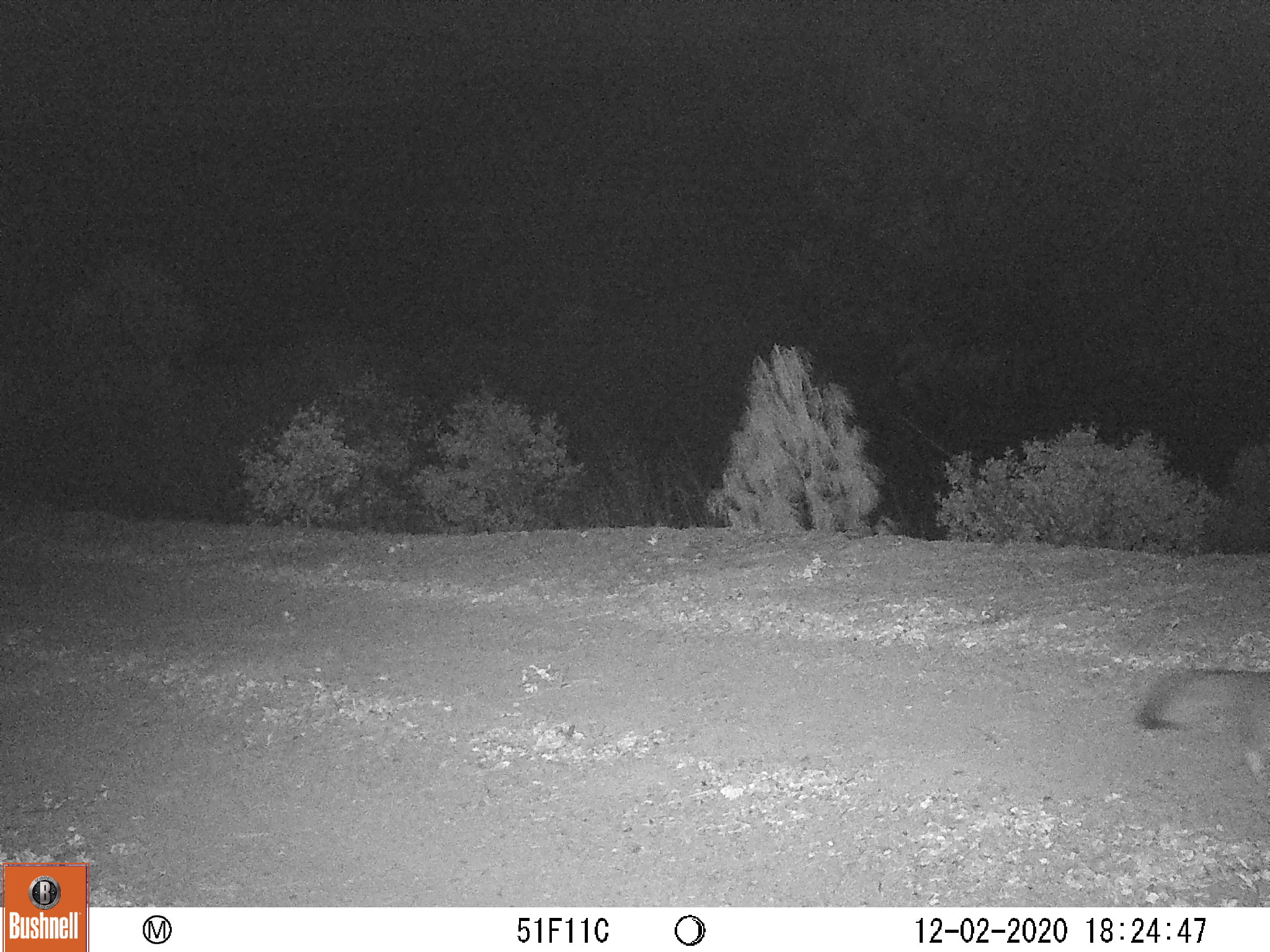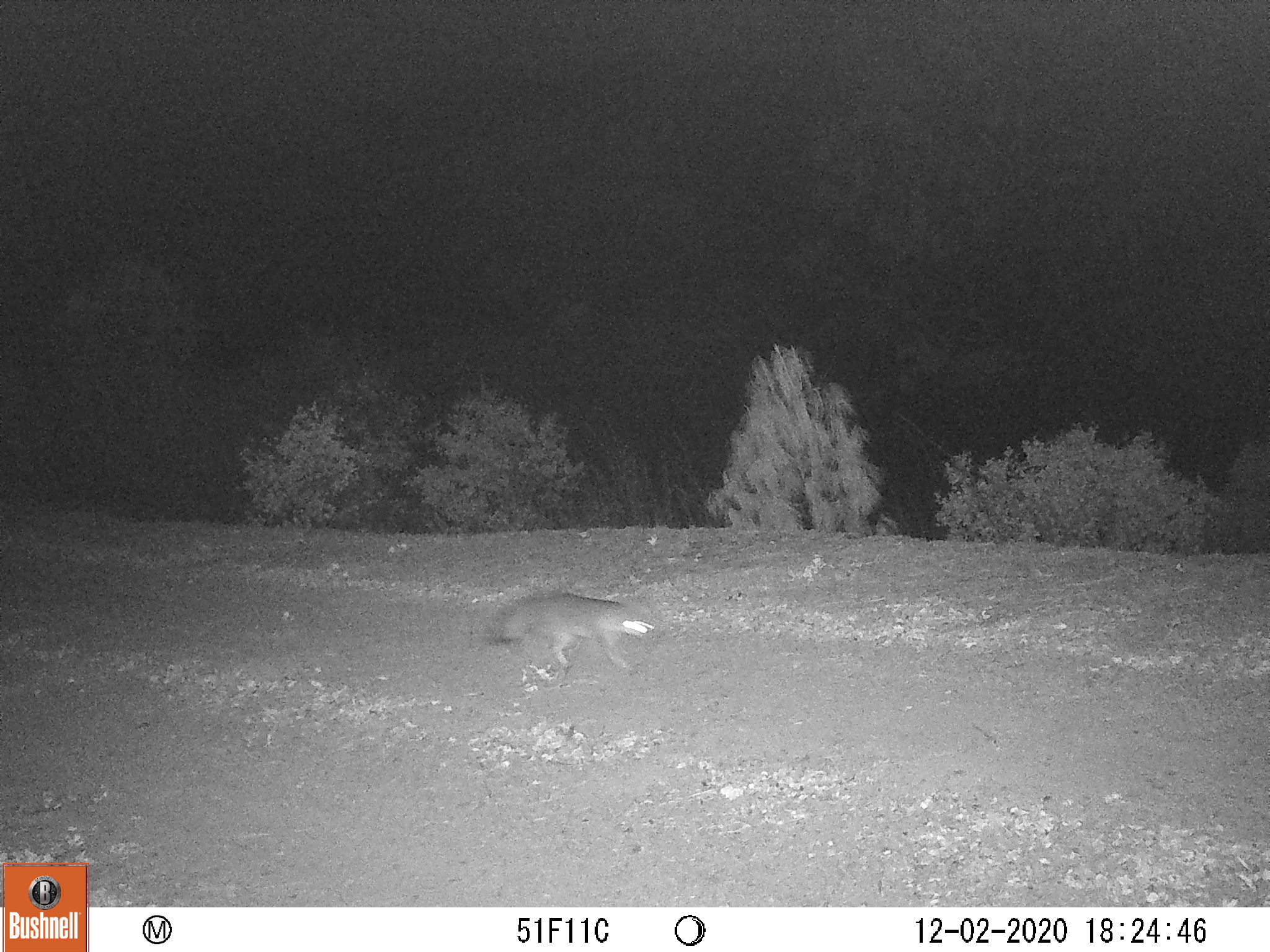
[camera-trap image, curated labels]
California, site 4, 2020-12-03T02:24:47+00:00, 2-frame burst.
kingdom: Animalia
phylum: Chordata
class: Mammalia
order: Carnivora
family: Canidae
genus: Urocyon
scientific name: Urocyon cinereoargenteus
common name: gray fox